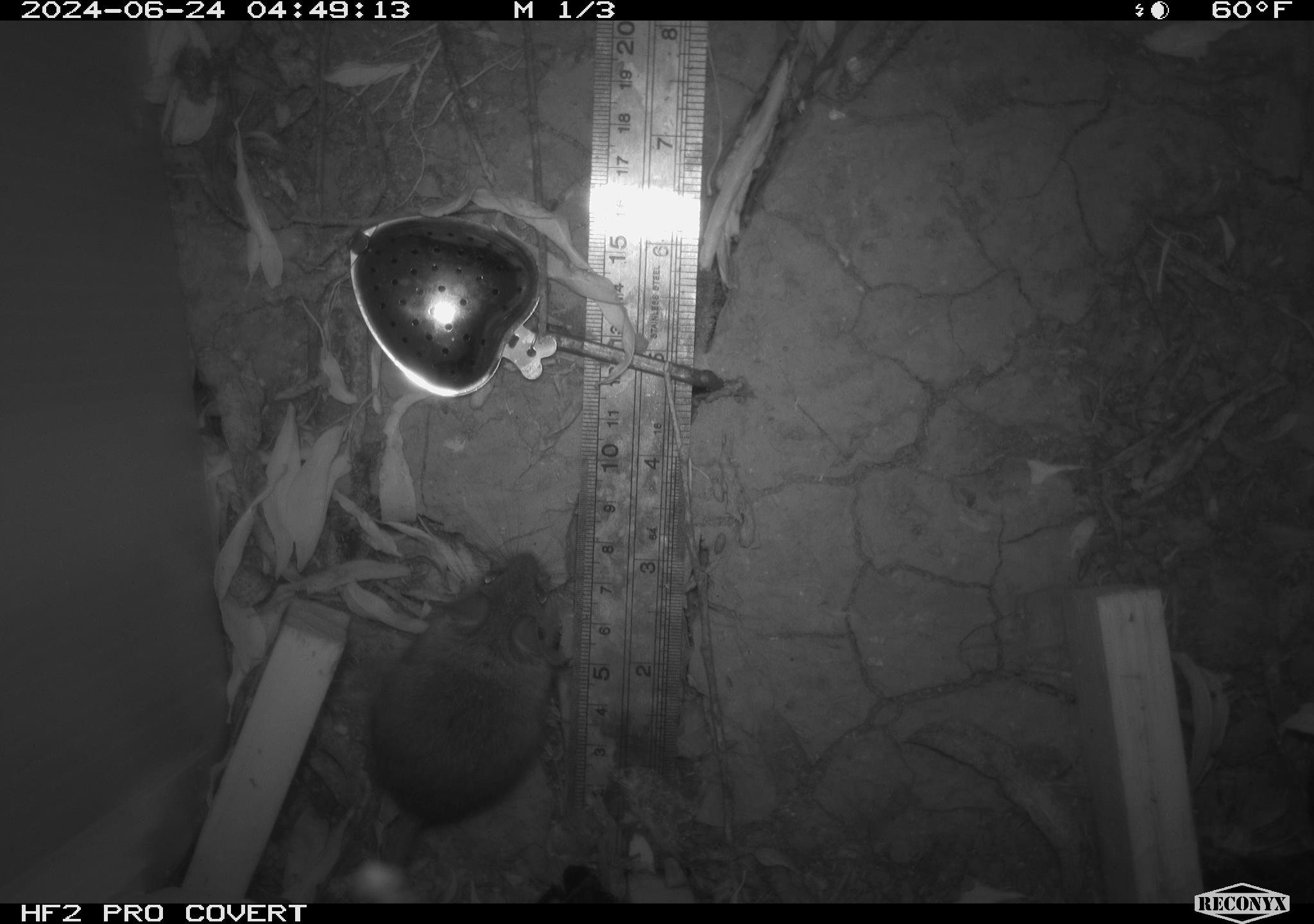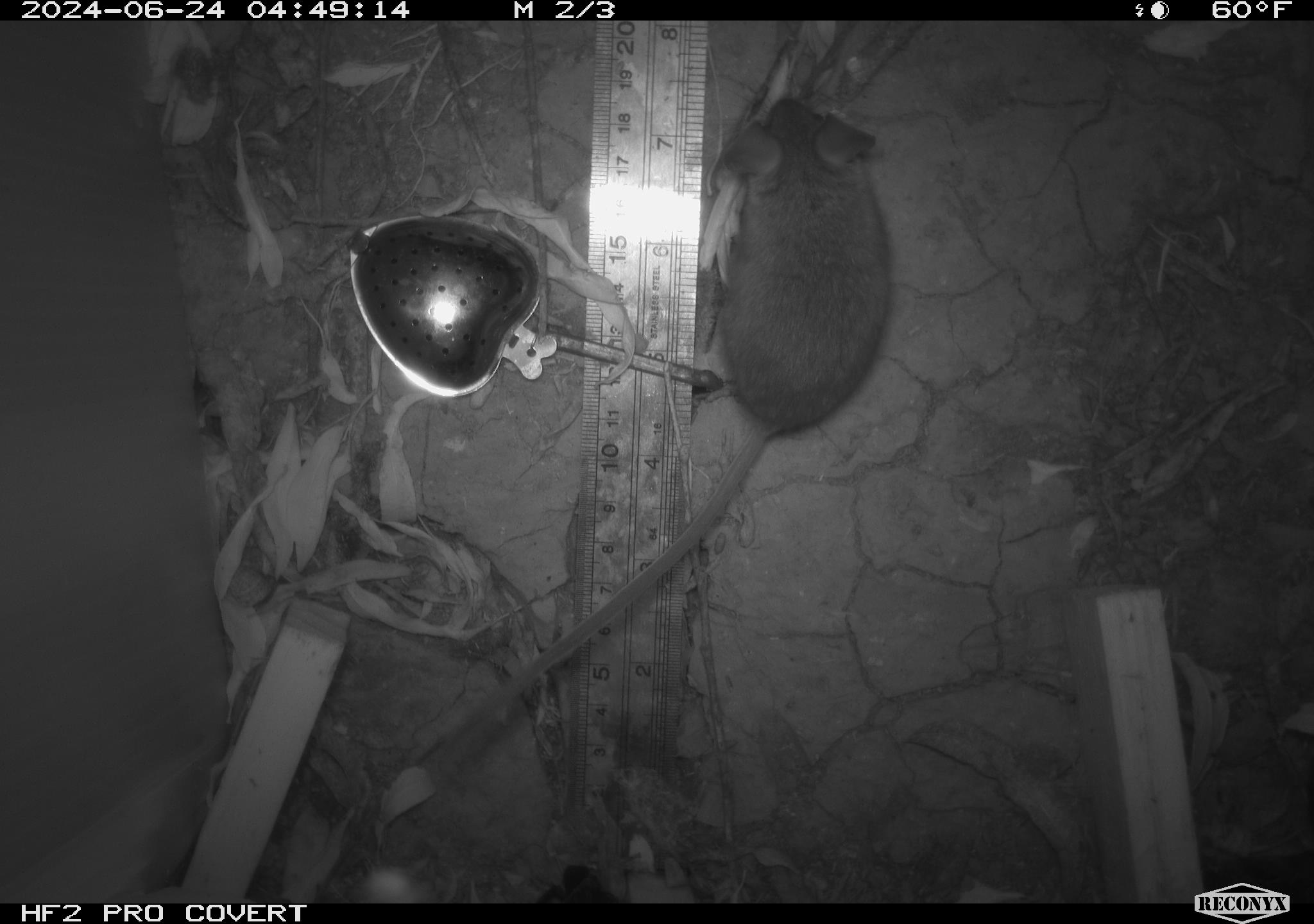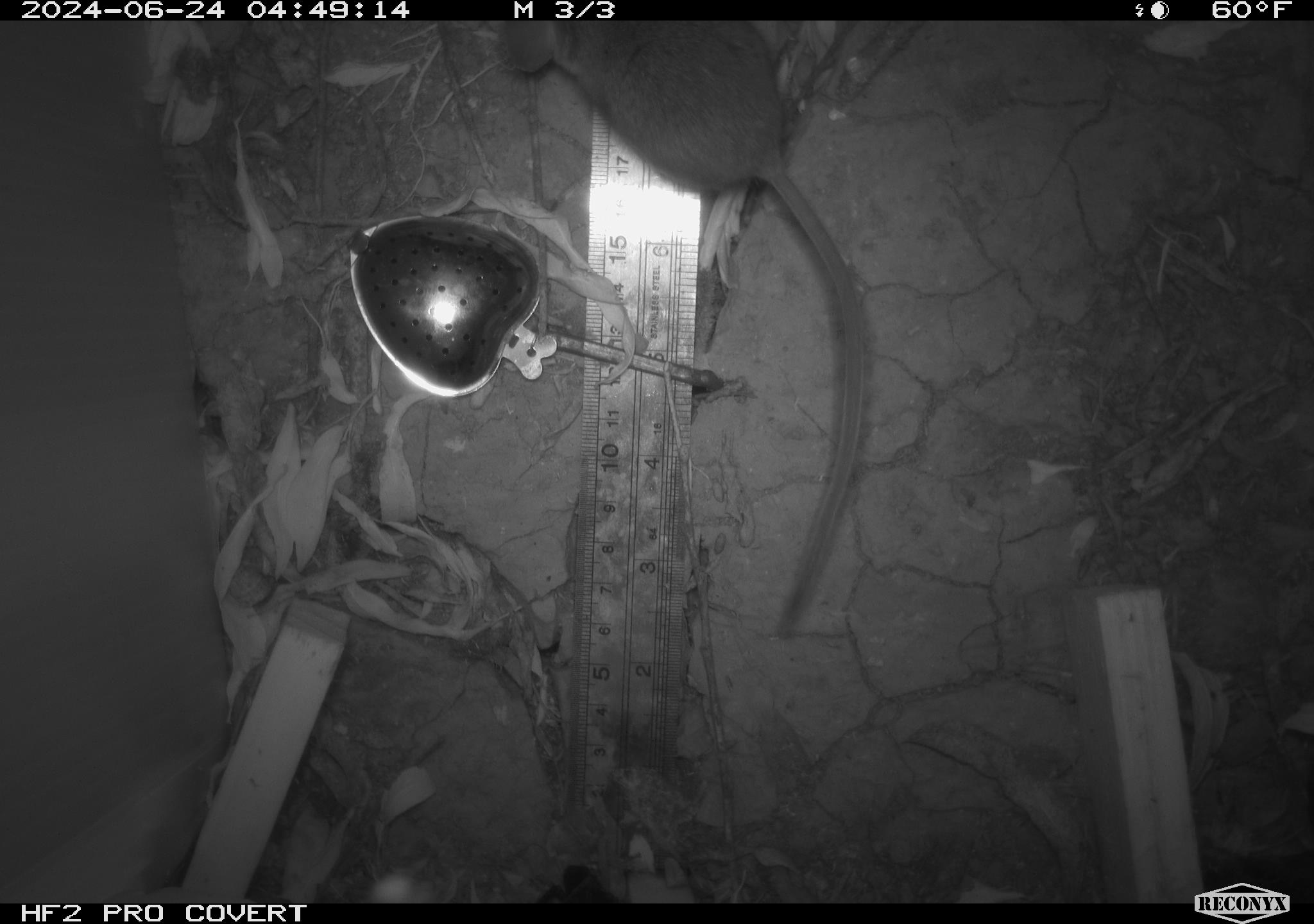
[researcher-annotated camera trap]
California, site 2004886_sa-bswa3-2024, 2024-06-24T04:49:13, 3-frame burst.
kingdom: Animalia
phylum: Chordata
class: Mammalia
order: Rodentia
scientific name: Rodentia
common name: mouse species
Mouse species (Rodentia).